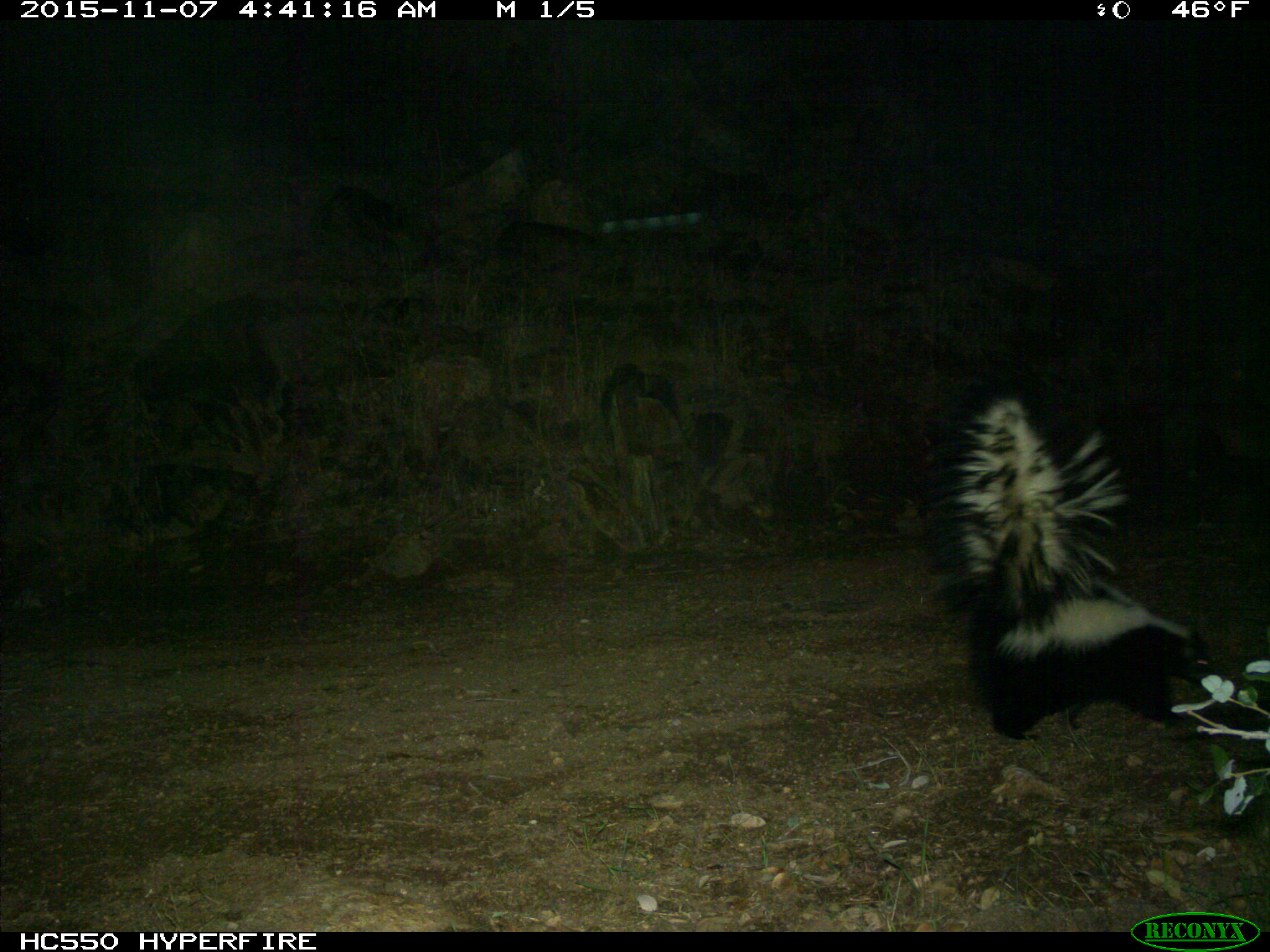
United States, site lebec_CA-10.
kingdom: Animalia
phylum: Chordata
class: Mammalia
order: Carnivora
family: Mephitidae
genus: Mephitis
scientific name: Mephitis mephitis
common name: striped skunk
Mephitis mephitis (striped skunk).